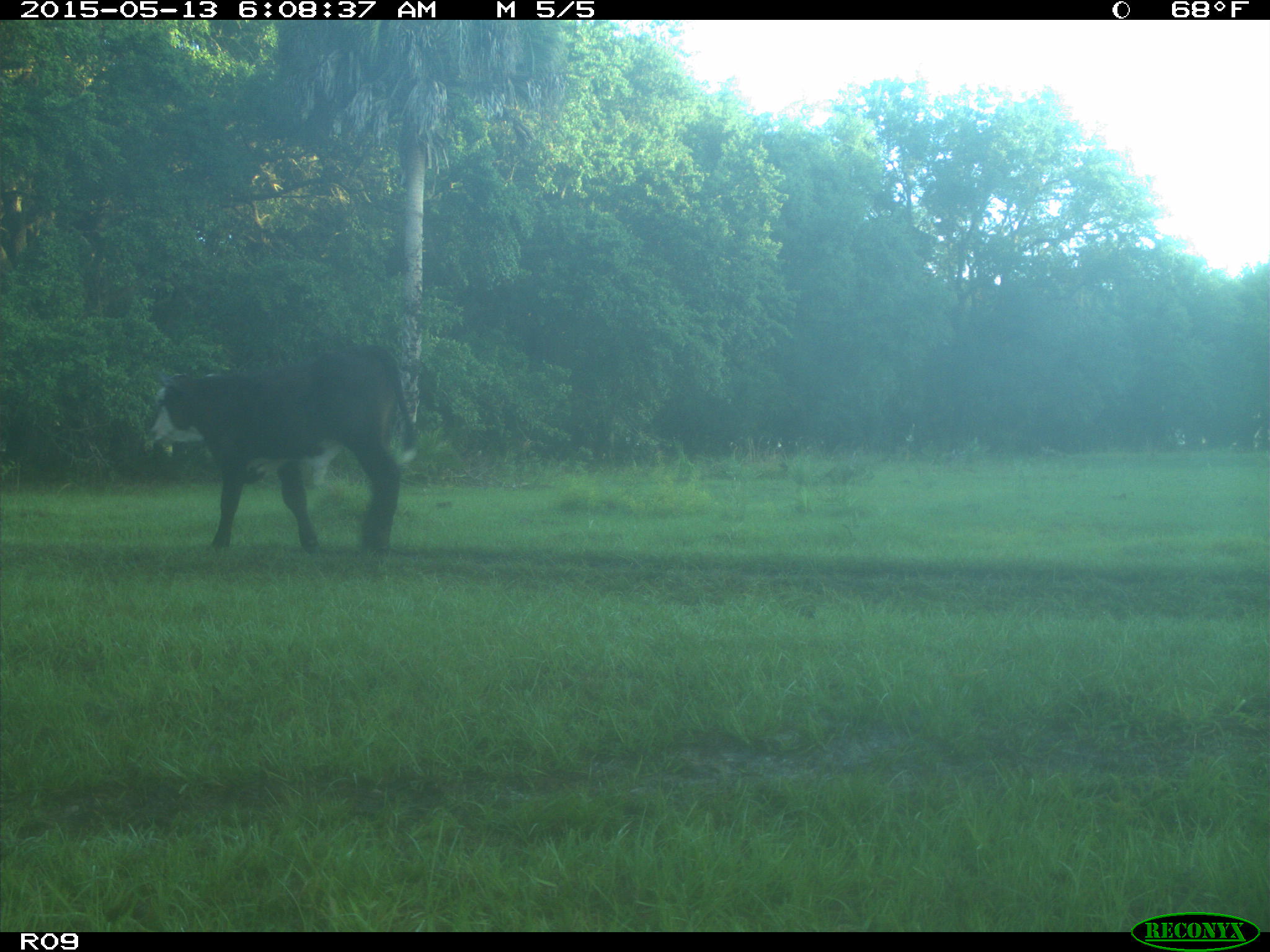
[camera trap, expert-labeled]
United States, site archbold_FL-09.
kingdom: Animalia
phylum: Chordata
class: Mammalia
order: Artiodactyla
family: Bovidae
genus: Bos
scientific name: Bos taurus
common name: domestic cow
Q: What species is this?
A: Bos taurus (domestic cow).